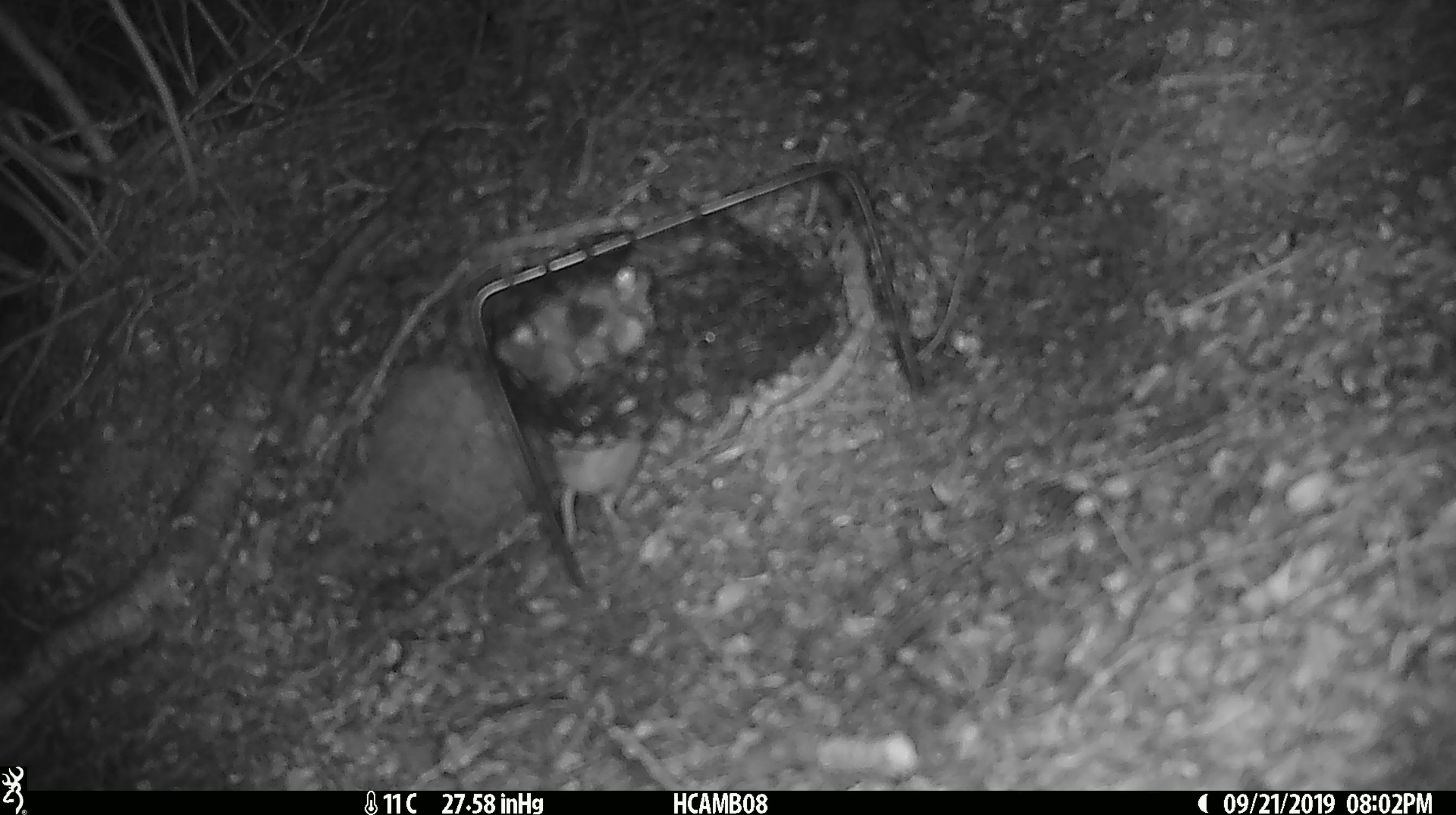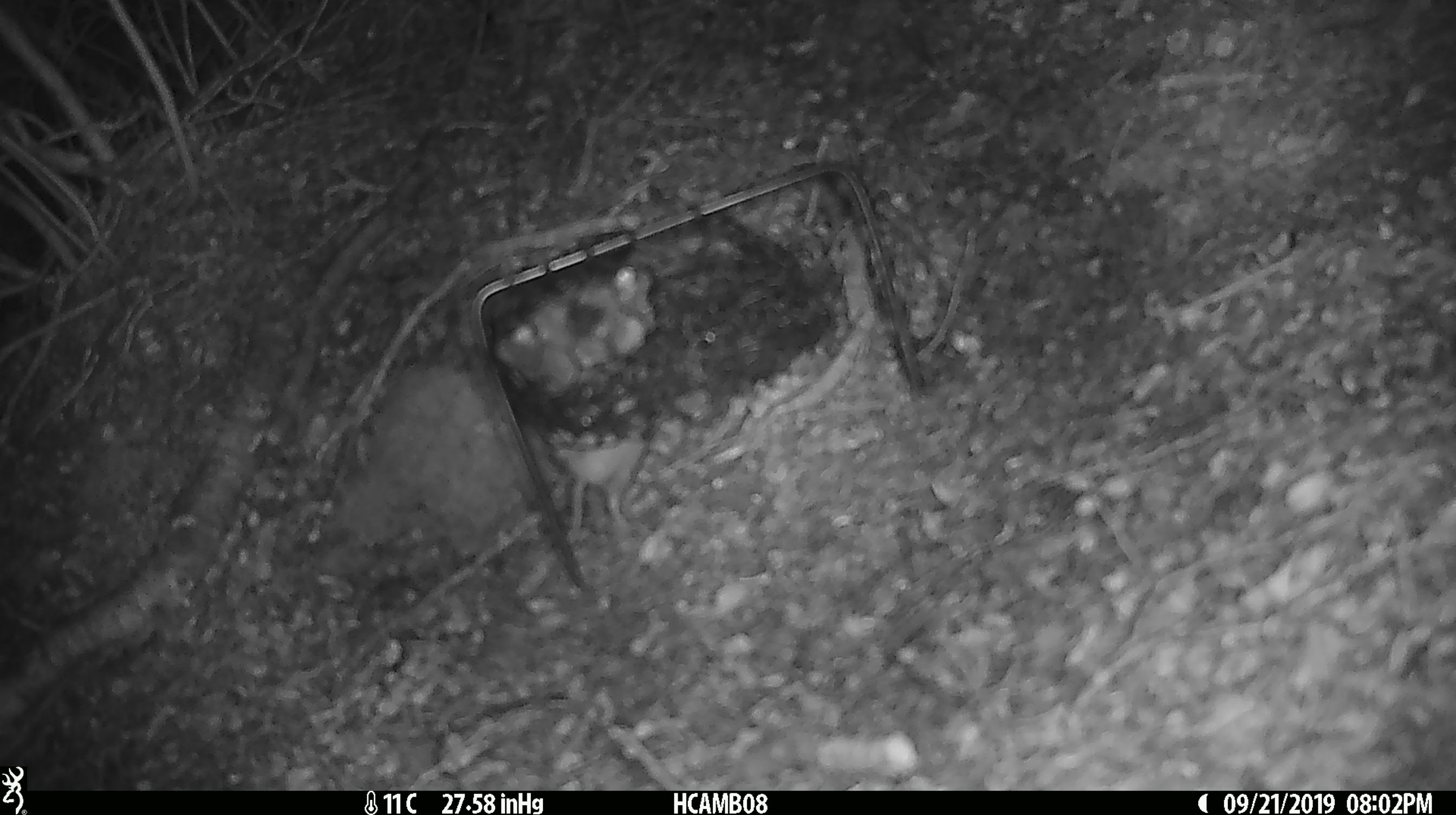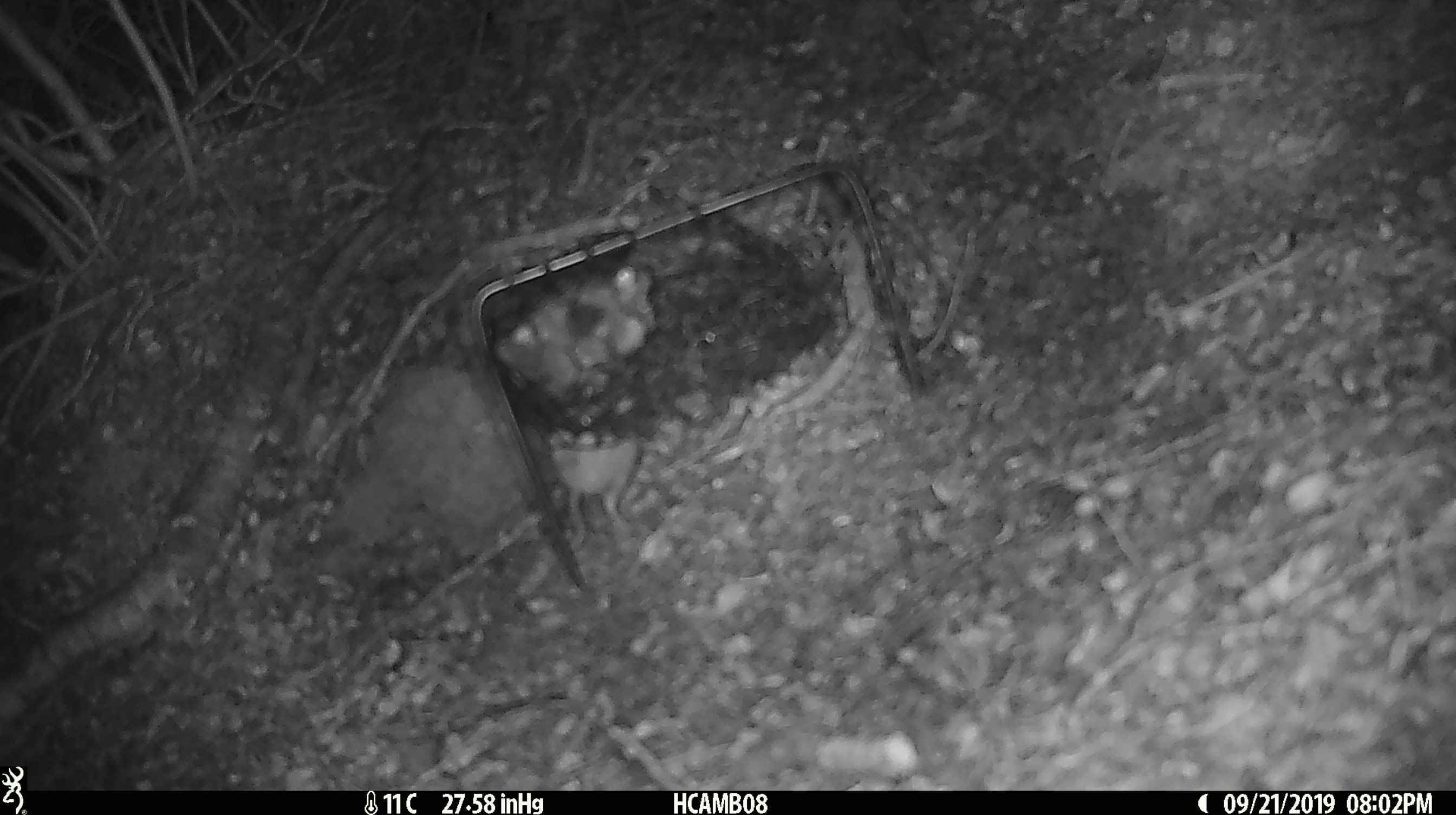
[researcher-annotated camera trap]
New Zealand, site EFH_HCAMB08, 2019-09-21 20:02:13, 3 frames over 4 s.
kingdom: Animalia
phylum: Chordata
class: Mammalia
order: Rodentia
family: Muridae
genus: Mus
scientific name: Mus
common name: mouse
Mouse (Mus).